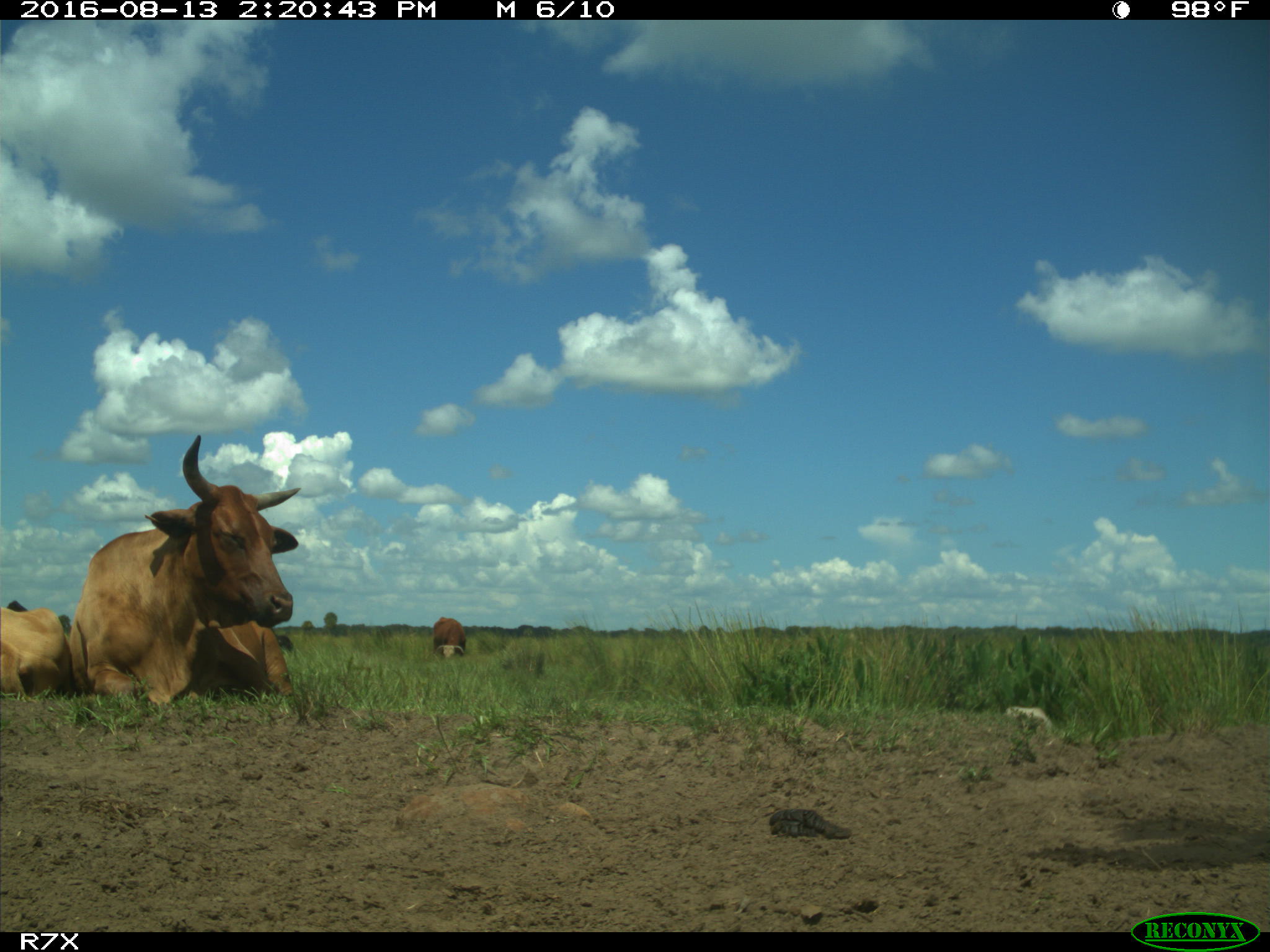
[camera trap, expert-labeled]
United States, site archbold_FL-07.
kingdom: Animalia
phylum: Chordata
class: Mammalia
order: Artiodactyla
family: Bovidae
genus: Bos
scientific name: Bos taurus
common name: domestic cow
Bos taurus (domestic cow).